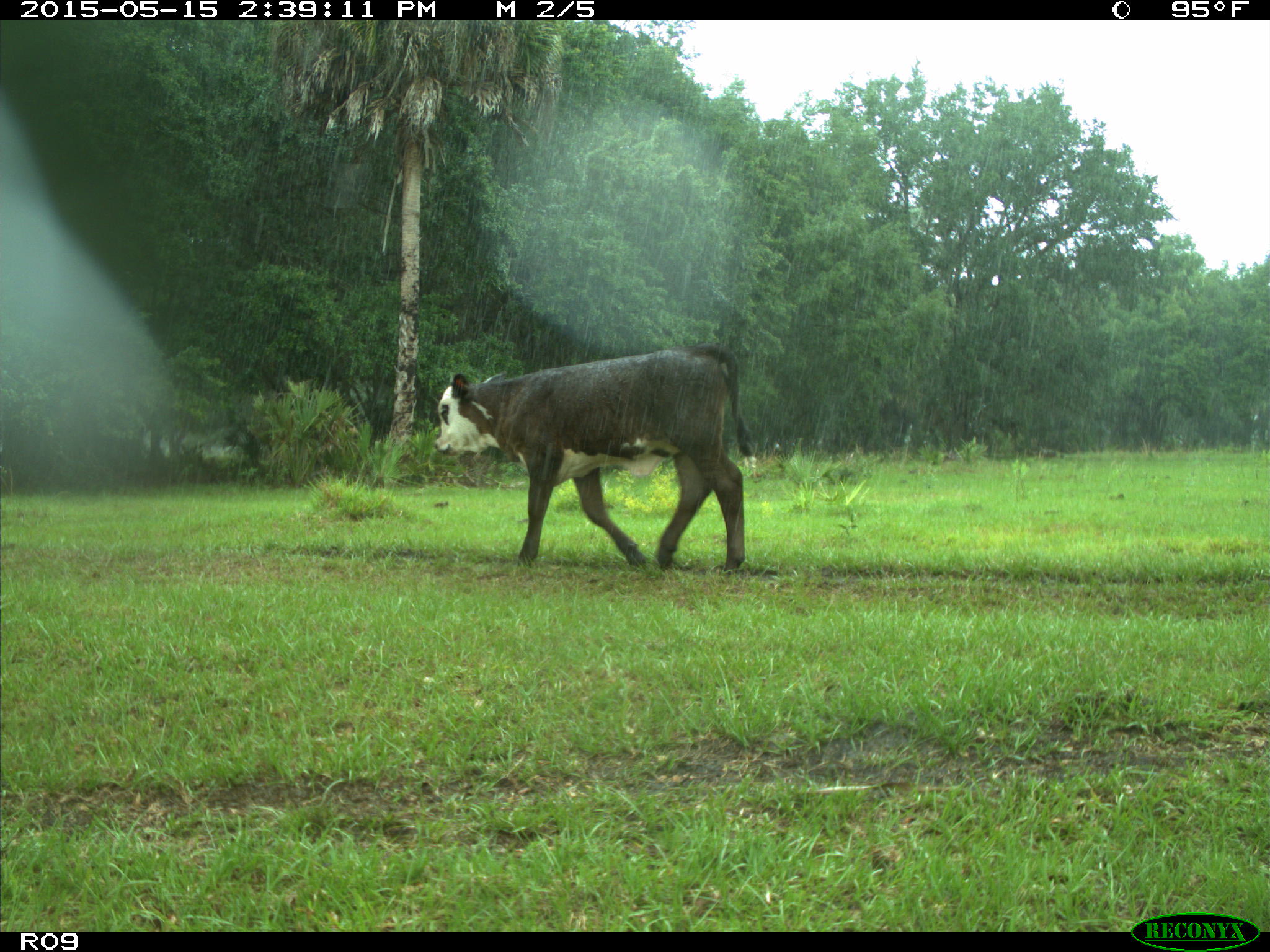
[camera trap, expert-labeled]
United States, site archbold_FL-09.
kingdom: Animalia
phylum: Chordata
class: Mammalia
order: Artiodactyla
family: Bovidae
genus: Bos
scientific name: Bos taurus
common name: domestic cow